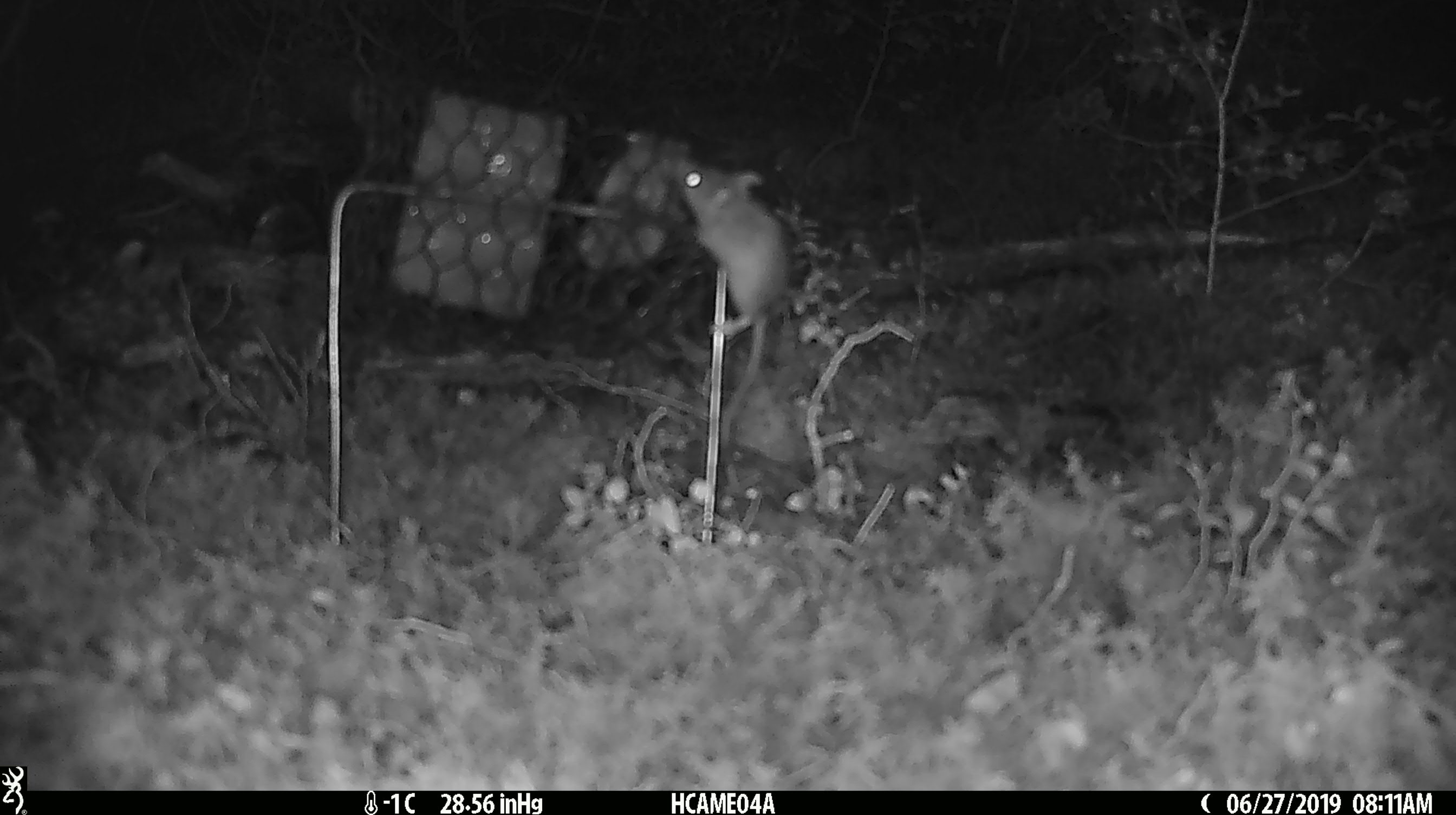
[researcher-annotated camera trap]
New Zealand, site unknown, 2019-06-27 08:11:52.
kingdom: Animalia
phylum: Chordata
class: Mammalia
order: Rodentia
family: Muridae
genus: Mus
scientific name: Mus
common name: mouse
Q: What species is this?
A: Mouse (Mus).